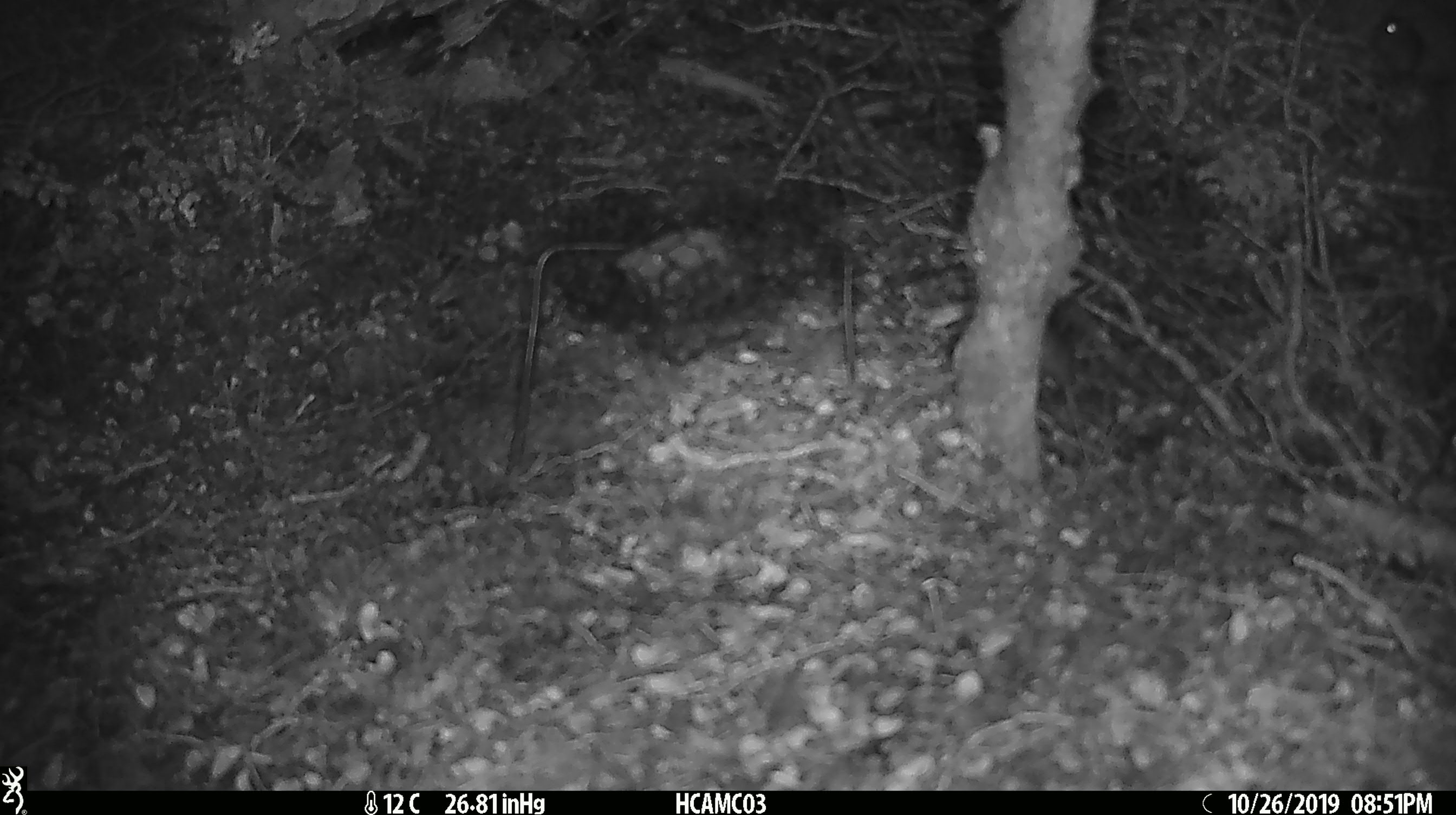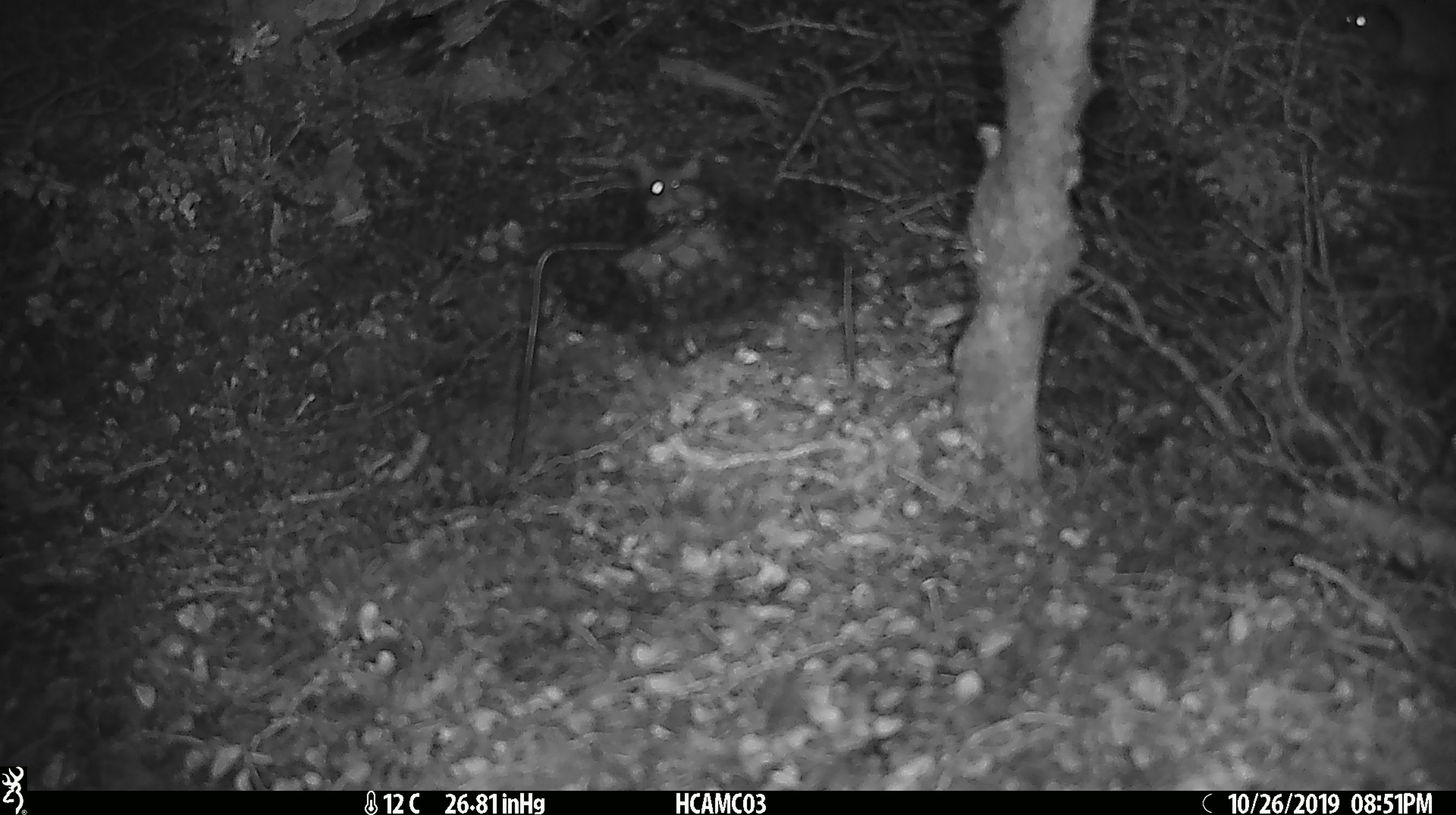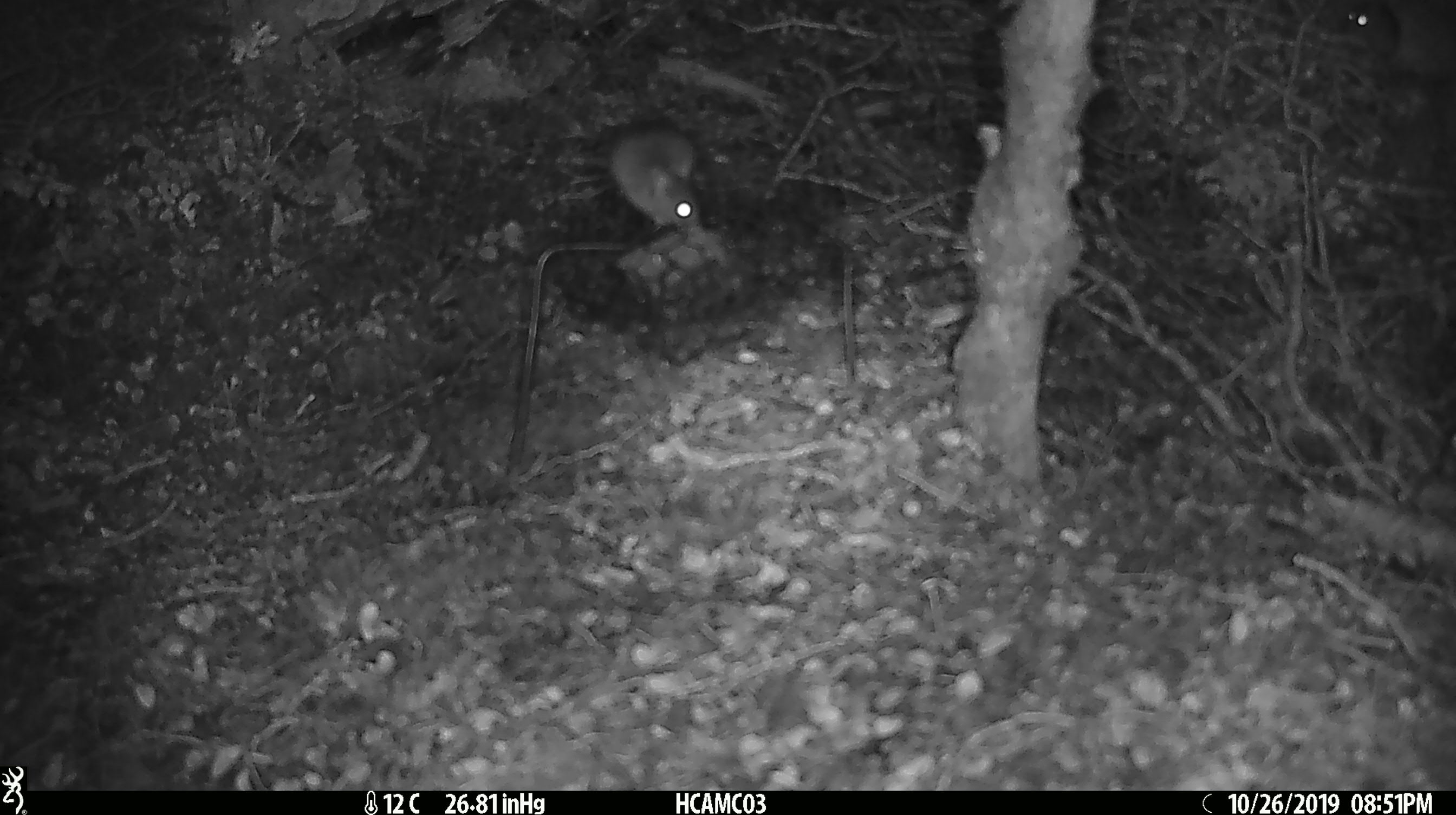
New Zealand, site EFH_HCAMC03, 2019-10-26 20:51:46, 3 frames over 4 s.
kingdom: Animalia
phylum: Chordata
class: Mammalia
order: Rodentia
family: Muridae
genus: Mus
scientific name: Mus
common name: mouse